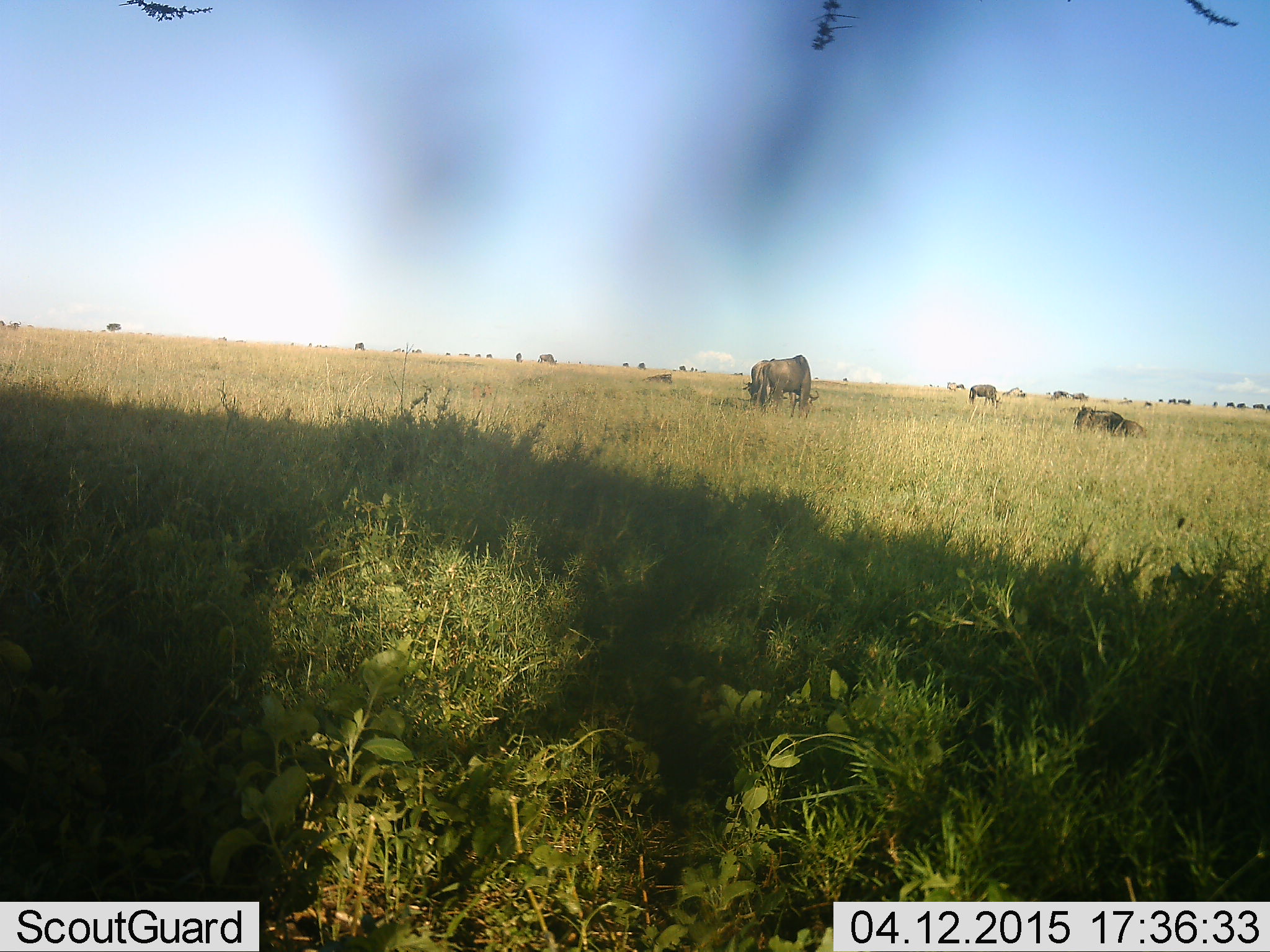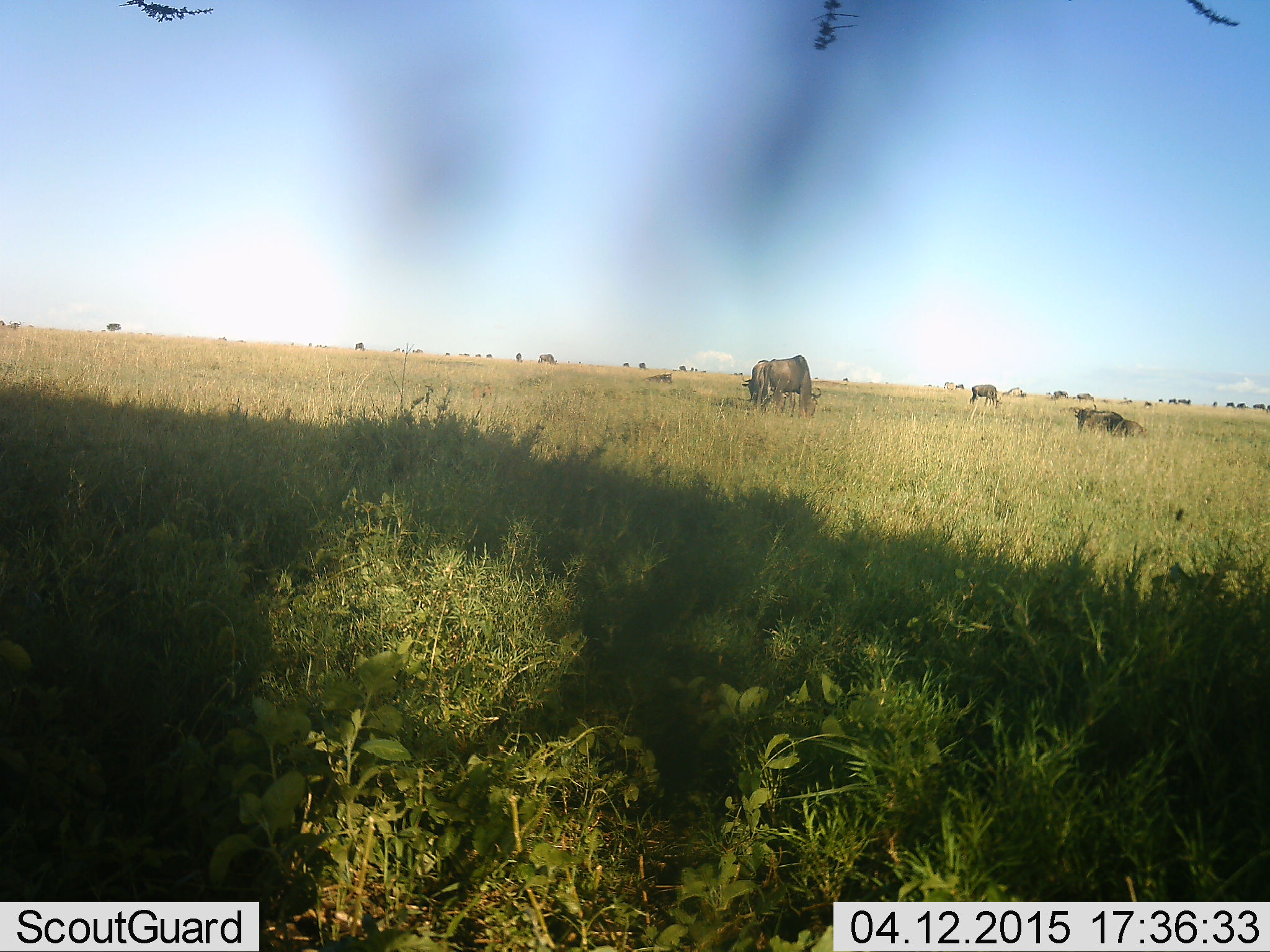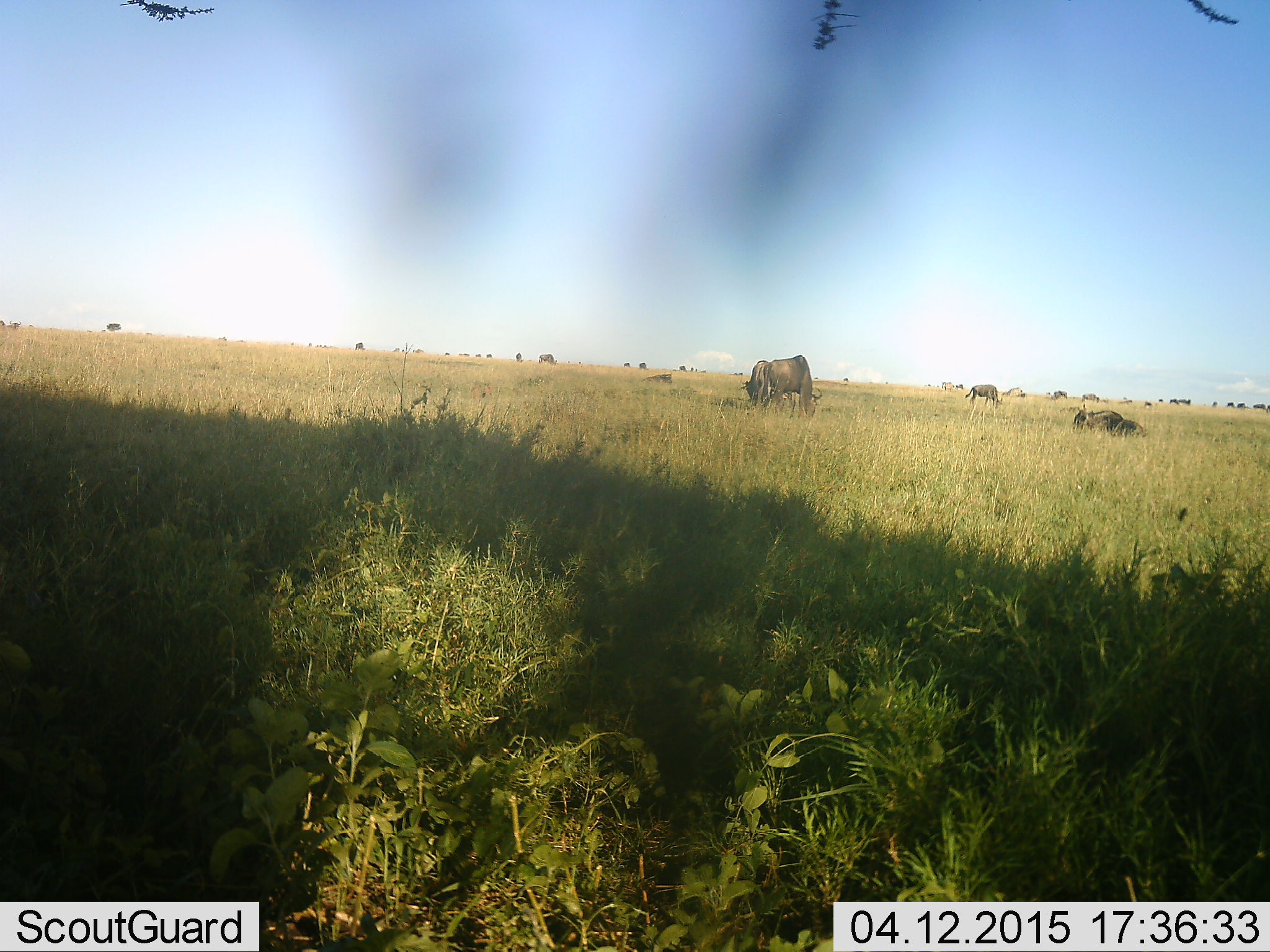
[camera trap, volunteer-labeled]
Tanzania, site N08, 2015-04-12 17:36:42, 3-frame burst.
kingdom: Animalia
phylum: Chordata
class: Mammalia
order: Artiodactyla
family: Bovidae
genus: Connochaetes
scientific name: Connochaetes taurinus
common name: blue wildebeest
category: wildebeest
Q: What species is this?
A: Wildebeest (blue wildebeest) (Connochaetes taurinus).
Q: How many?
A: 4.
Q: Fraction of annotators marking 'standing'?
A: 30%.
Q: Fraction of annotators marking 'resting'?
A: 50%.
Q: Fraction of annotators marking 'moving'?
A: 10%.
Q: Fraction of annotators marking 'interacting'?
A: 0%.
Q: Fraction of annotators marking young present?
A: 0%.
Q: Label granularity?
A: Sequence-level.